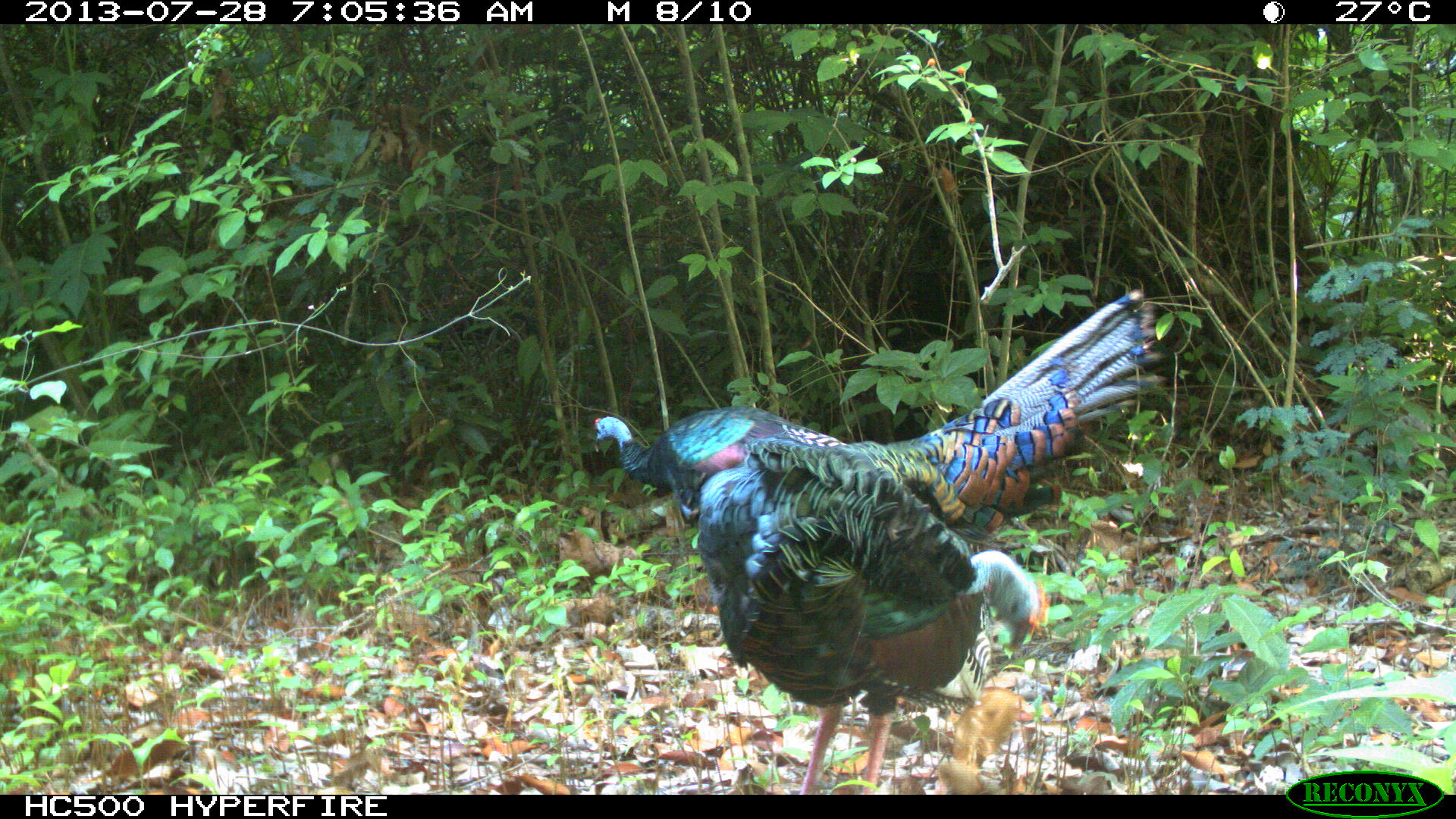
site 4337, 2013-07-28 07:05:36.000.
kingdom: Animalia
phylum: Chordata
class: Aves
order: Galliformes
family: Phasianidae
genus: Meleagris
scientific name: Meleagris ocellata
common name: ocellated turkey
Meleagris ocellata (ocellated turkey), count 2.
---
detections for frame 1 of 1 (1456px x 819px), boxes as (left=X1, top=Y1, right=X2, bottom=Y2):
meleagris ocellata: (left=592, top=286, right=1164, bottom=545); (left=694, top=439, right=1051, bottom=795)